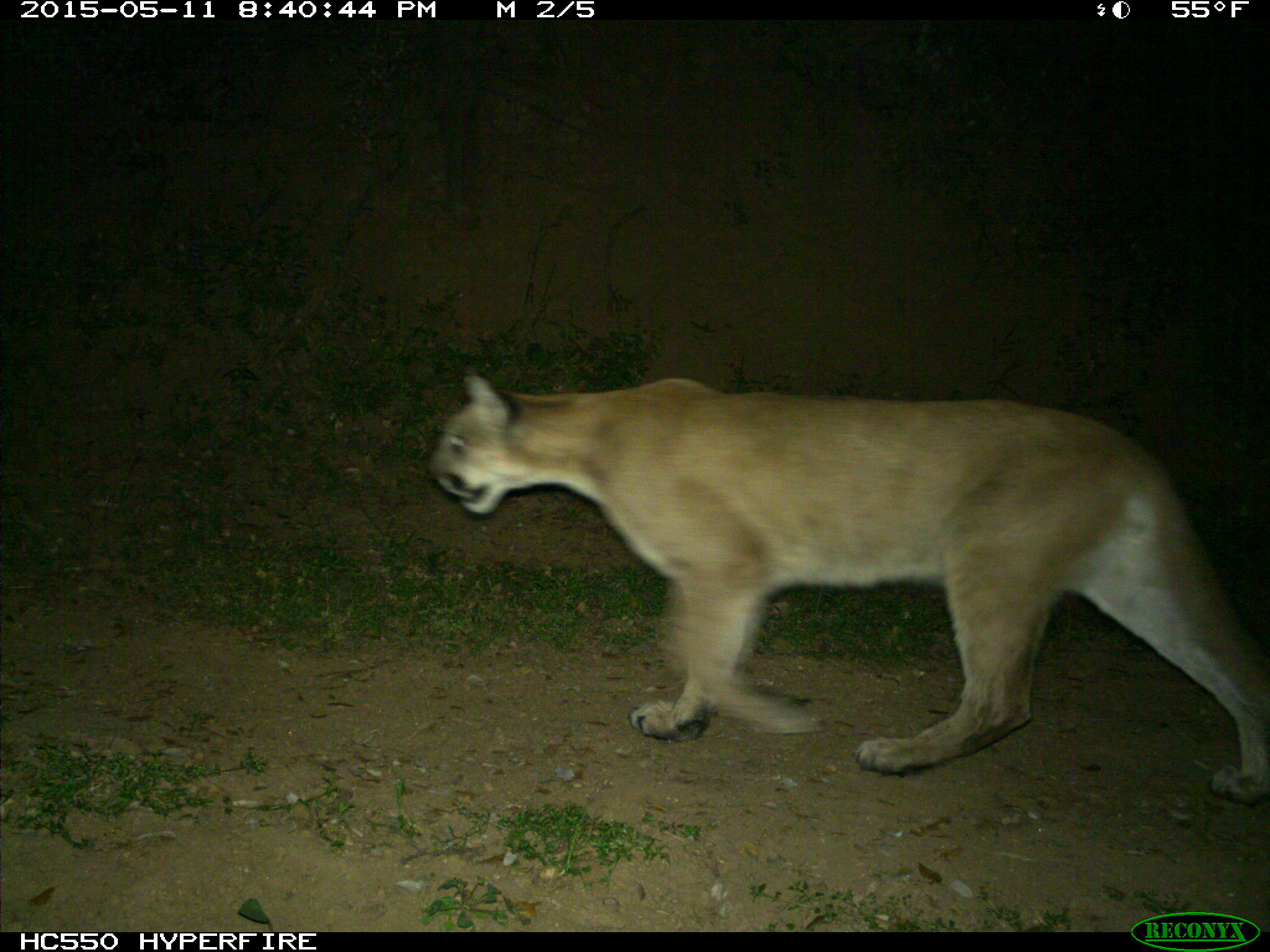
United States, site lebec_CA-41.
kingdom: Animalia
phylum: Chordata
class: Mammalia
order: Carnivora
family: Felidae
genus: Puma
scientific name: Puma concolor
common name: mountain lion